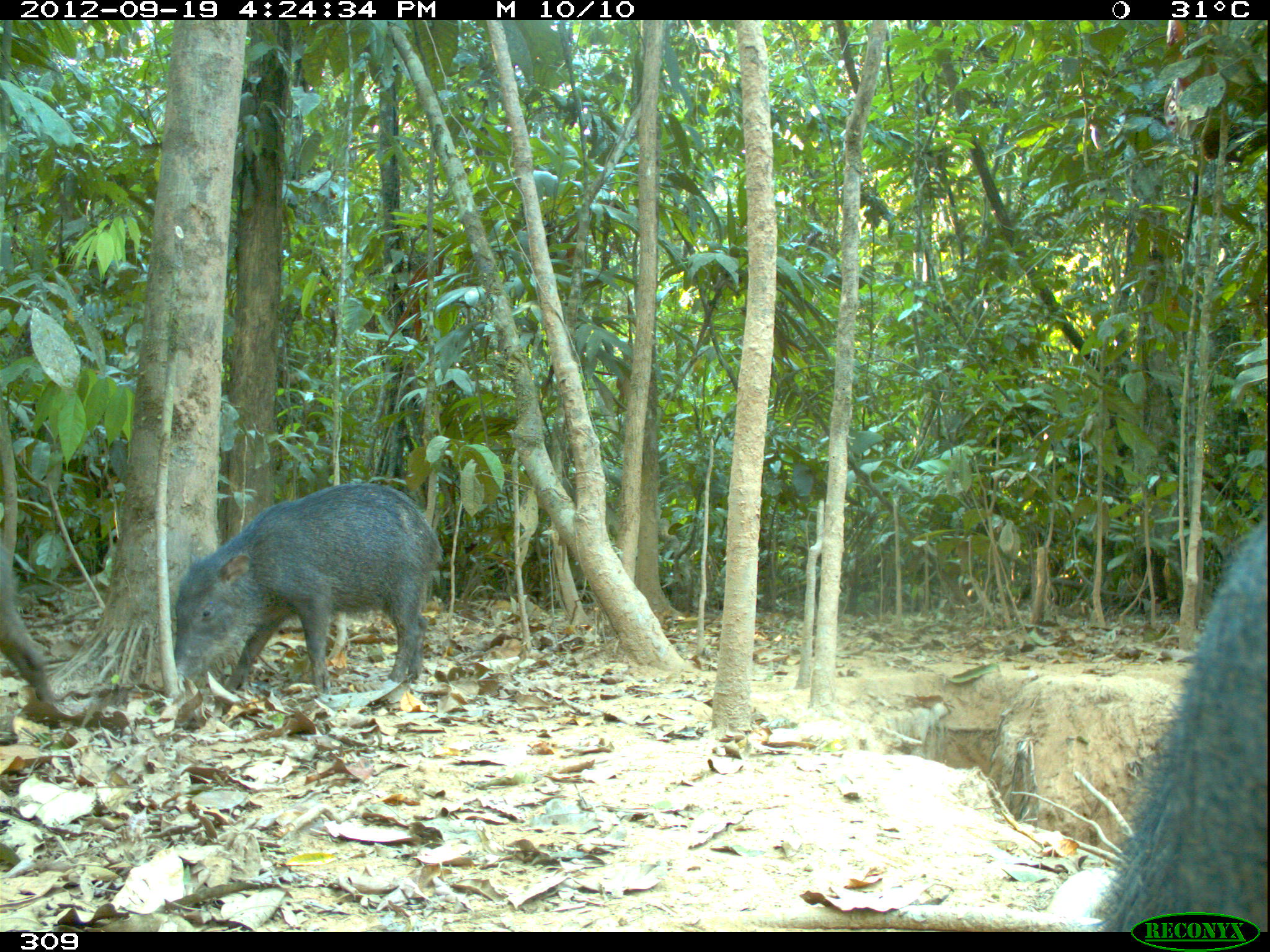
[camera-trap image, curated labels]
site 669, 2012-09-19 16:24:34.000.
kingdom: Animalia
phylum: Chordata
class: Mammalia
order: Artiodactyla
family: Tayassuidae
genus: Tayassu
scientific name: Tayassu pecari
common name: white-lipped peccary